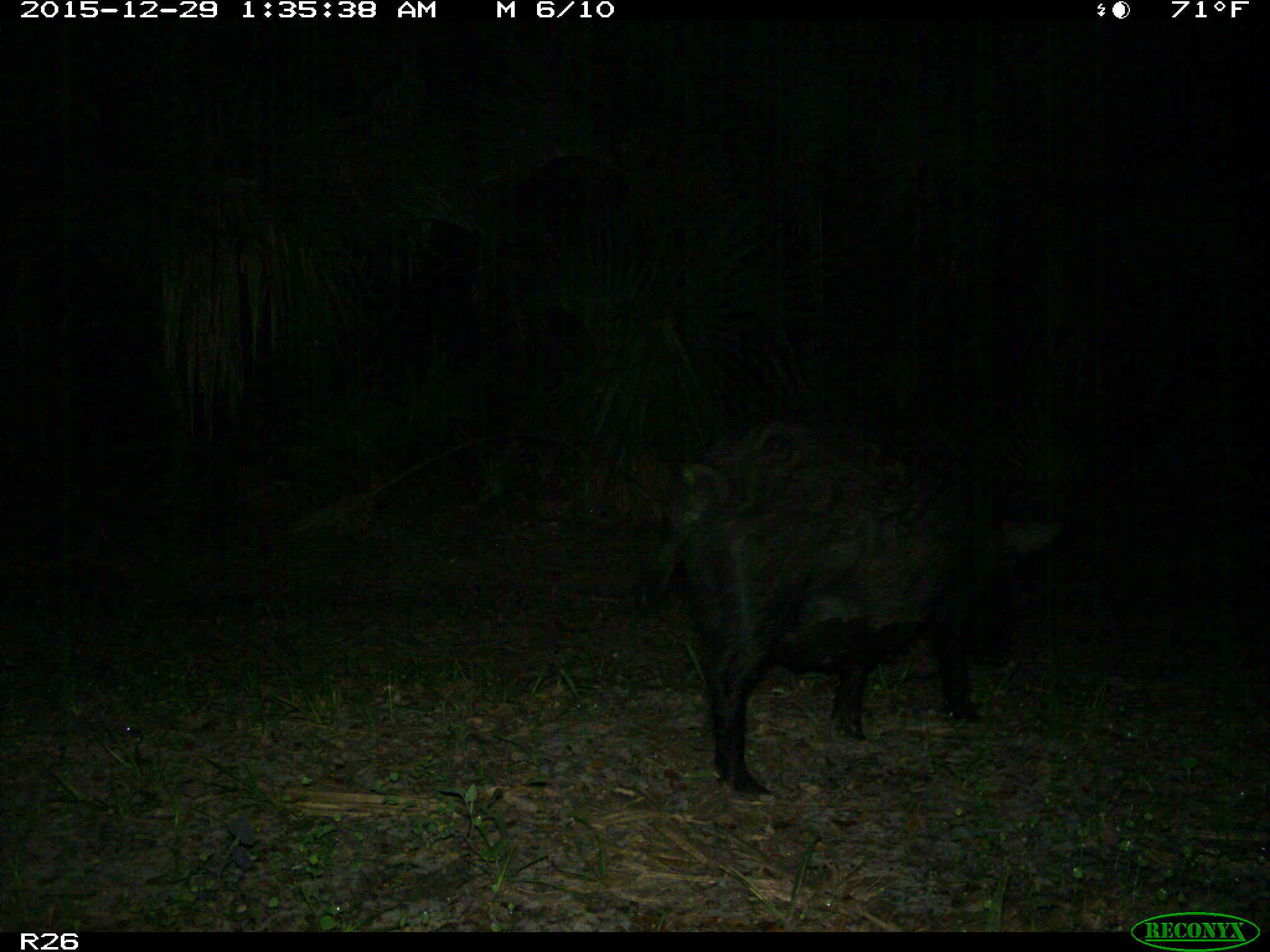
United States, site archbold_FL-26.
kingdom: Animalia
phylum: Chordata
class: Mammalia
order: Artiodactyla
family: Suidae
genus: Sus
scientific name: Sus scrofa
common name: wild boar